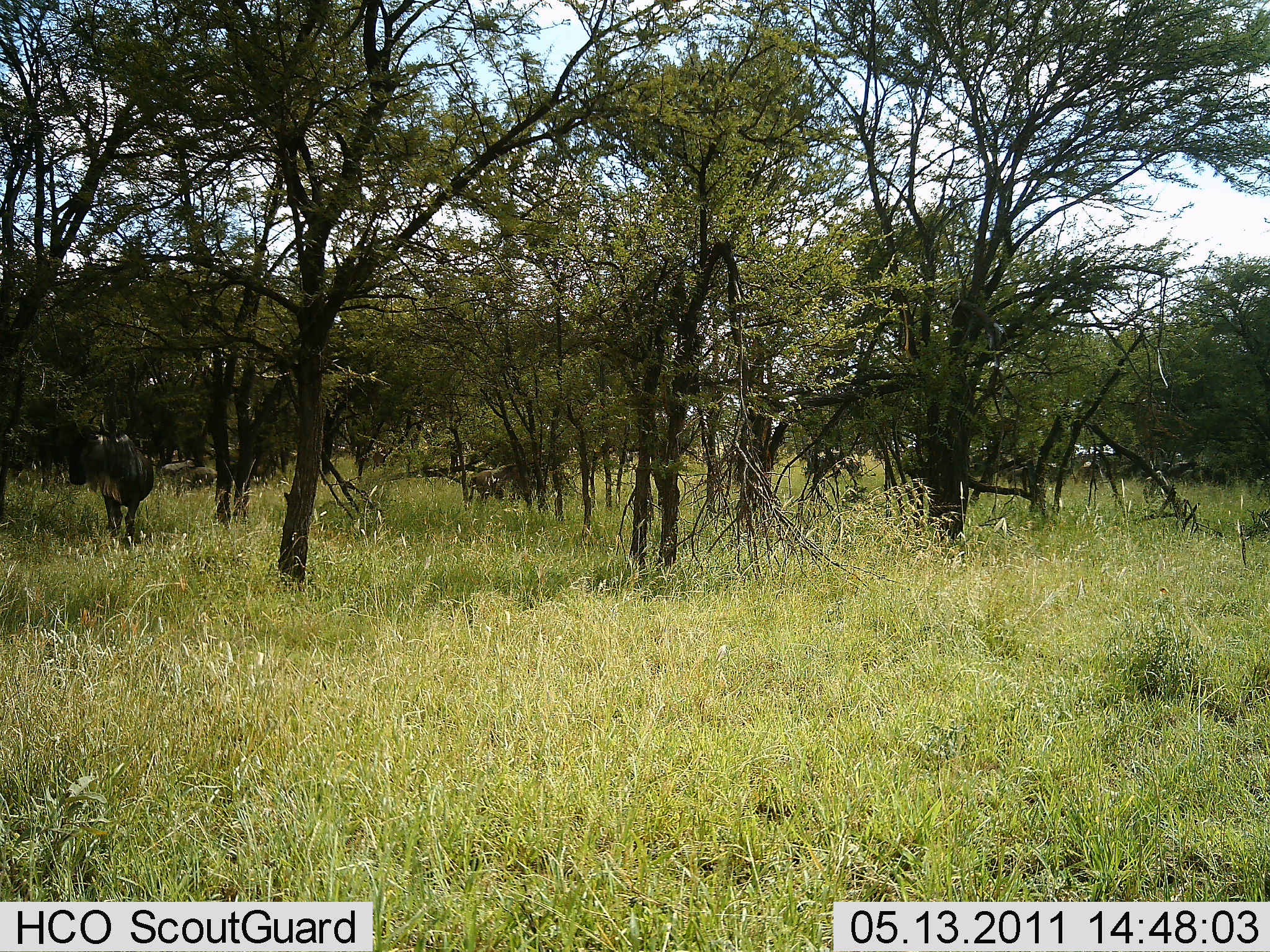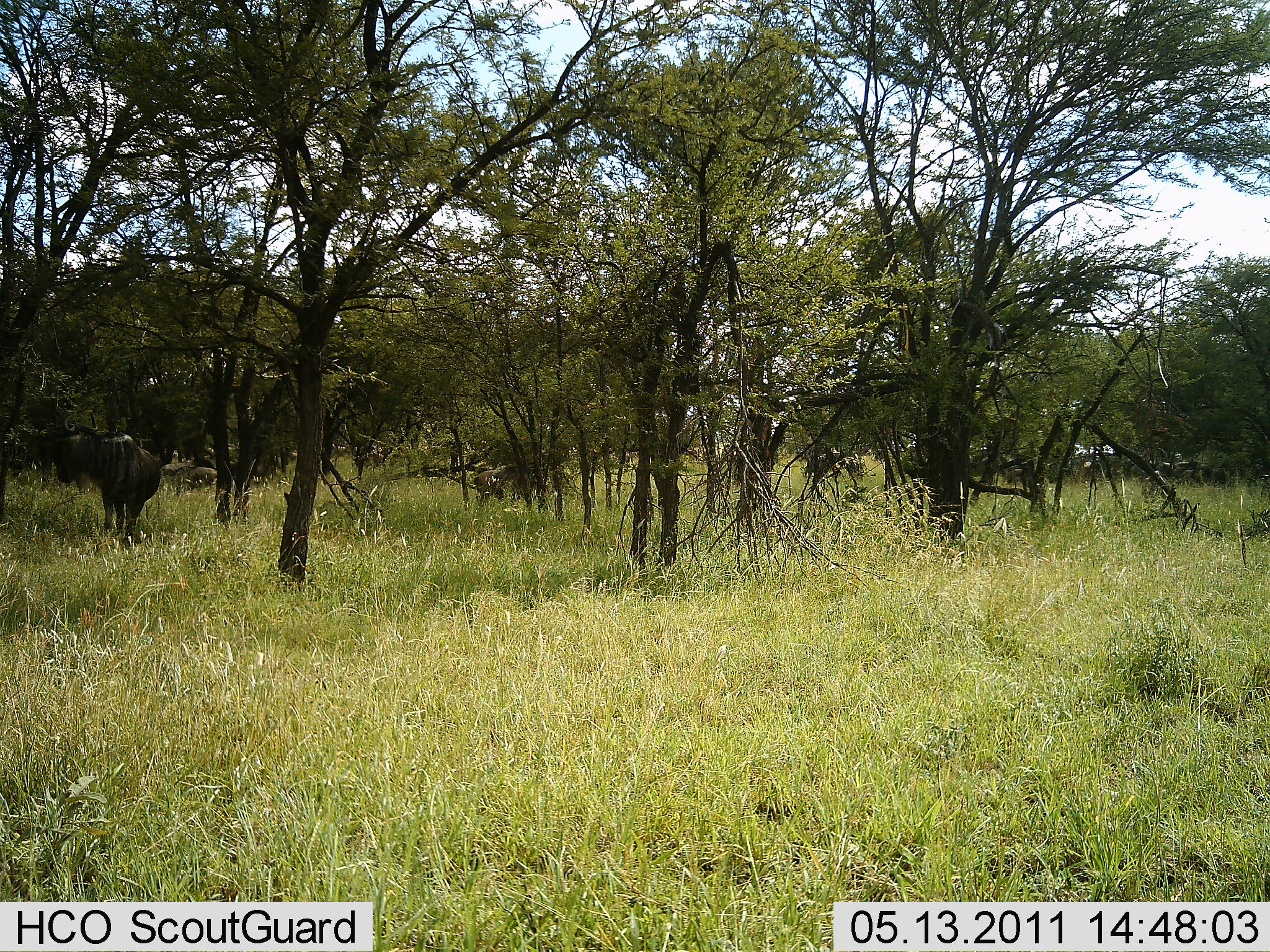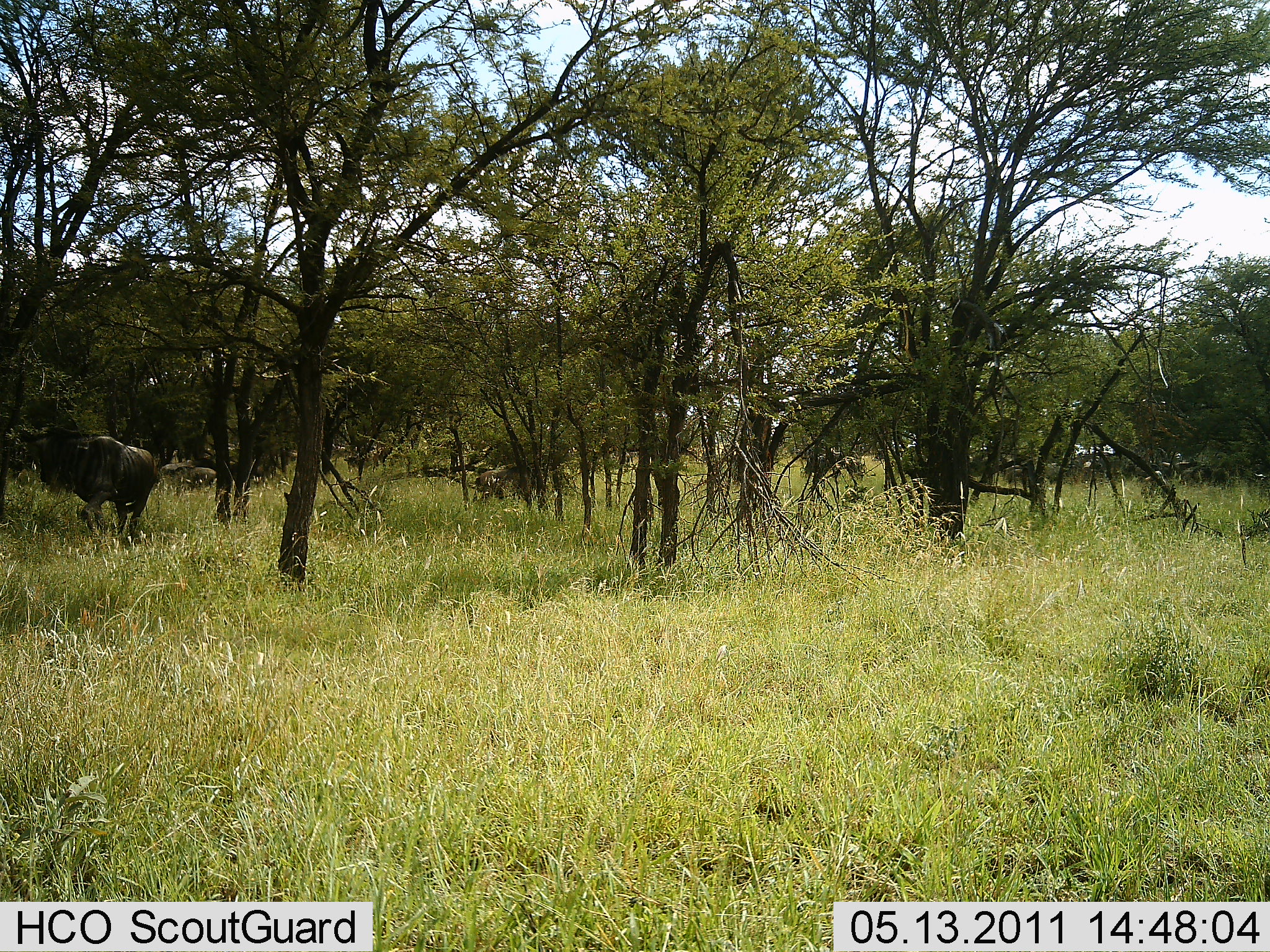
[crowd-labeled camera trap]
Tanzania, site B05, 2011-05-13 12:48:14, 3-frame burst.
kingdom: Animalia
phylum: Chordata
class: Mammalia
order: Artiodactyla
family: Bovidae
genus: Connochaetes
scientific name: Connochaetes taurinus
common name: blue wildebeest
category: wildebeest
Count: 10.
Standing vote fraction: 62%.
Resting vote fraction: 6%.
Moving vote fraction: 44%.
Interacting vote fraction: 0%.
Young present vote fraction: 0%.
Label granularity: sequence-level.